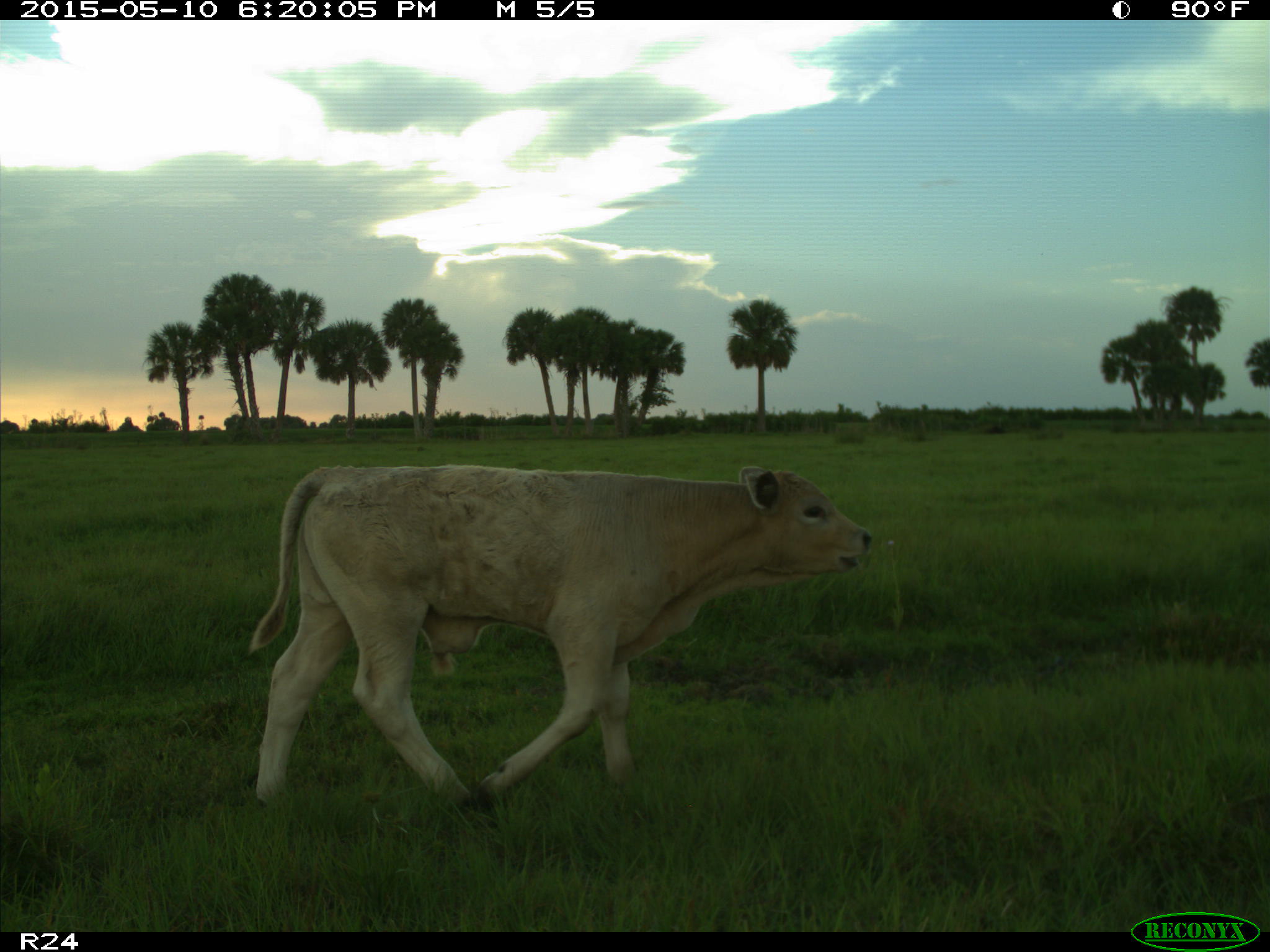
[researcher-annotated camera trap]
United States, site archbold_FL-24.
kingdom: Animalia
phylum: Chordata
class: Mammalia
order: Artiodactyla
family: Bovidae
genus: Bos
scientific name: Bos taurus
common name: domestic cow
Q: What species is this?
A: Bos taurus (domestic cow).